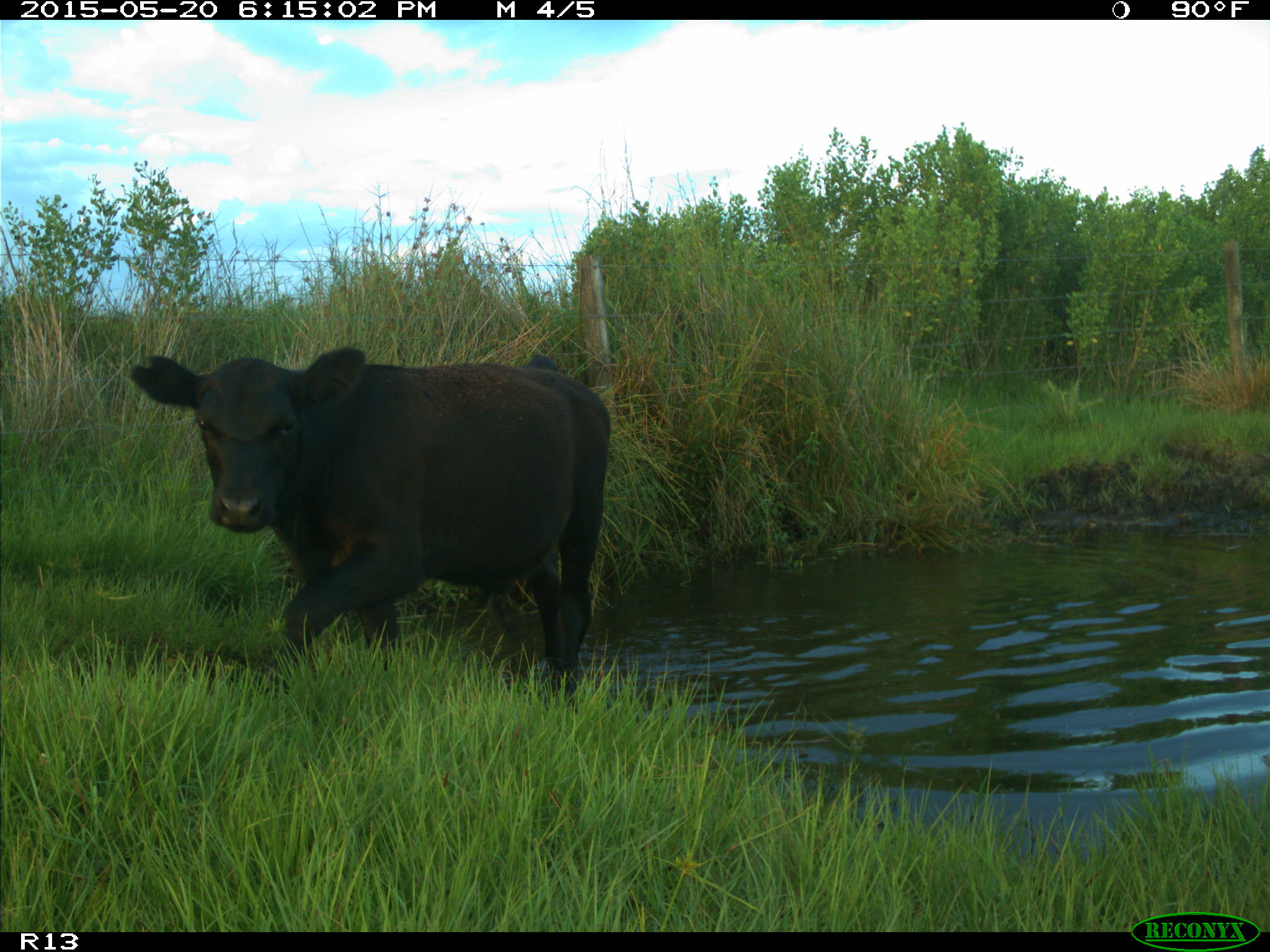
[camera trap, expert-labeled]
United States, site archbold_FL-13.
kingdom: Animalia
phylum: Chordata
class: Mammalia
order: Artiodactyla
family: Bovidae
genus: Bos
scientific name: Bos taurus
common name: domestic cow